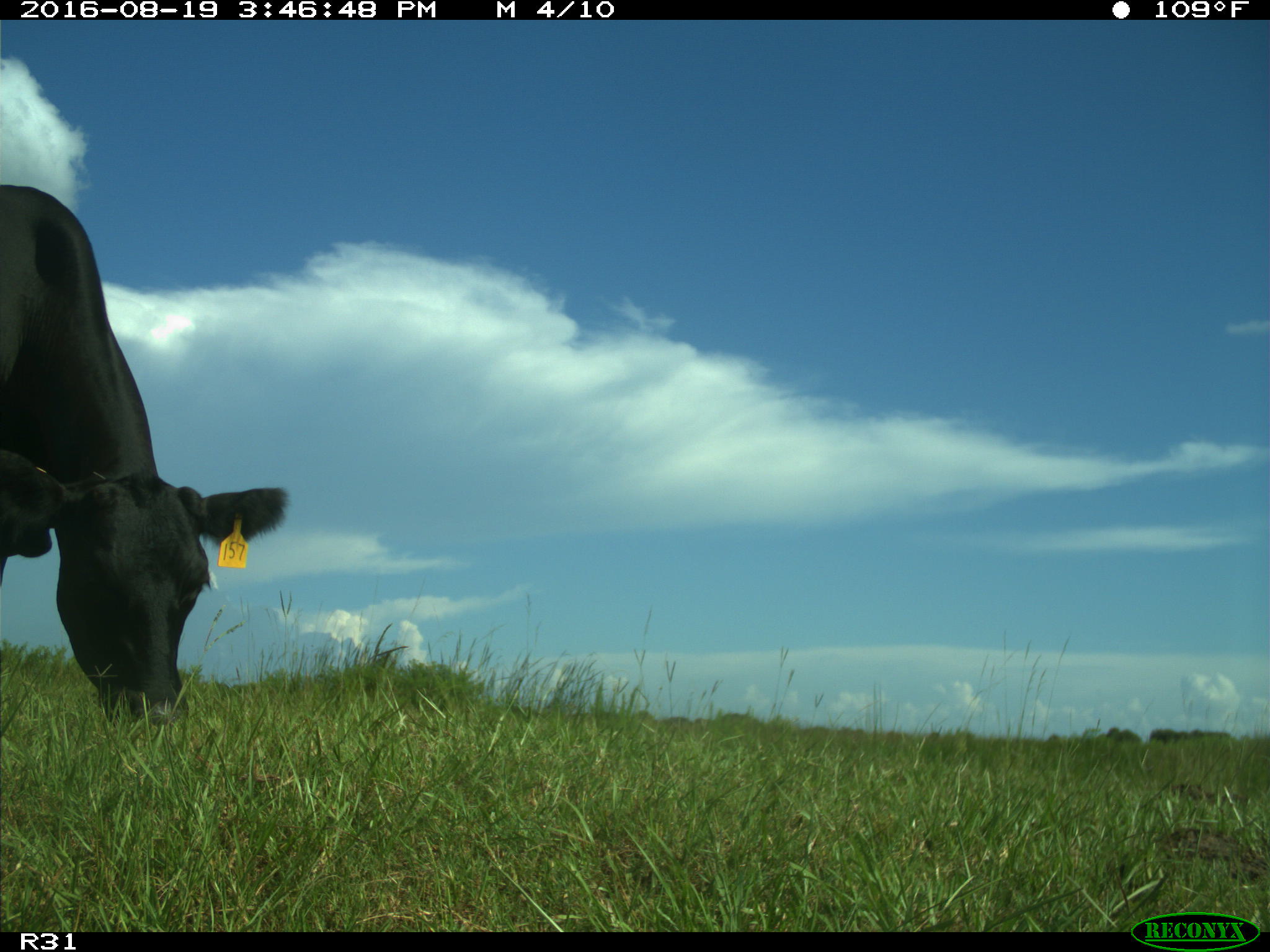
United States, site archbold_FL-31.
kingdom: Animalia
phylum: Chordata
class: Mammalia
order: Artiodactyla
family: Bovidae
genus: Bos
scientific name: Bos taurus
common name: domestic cow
Bos taurus (domestic cow).